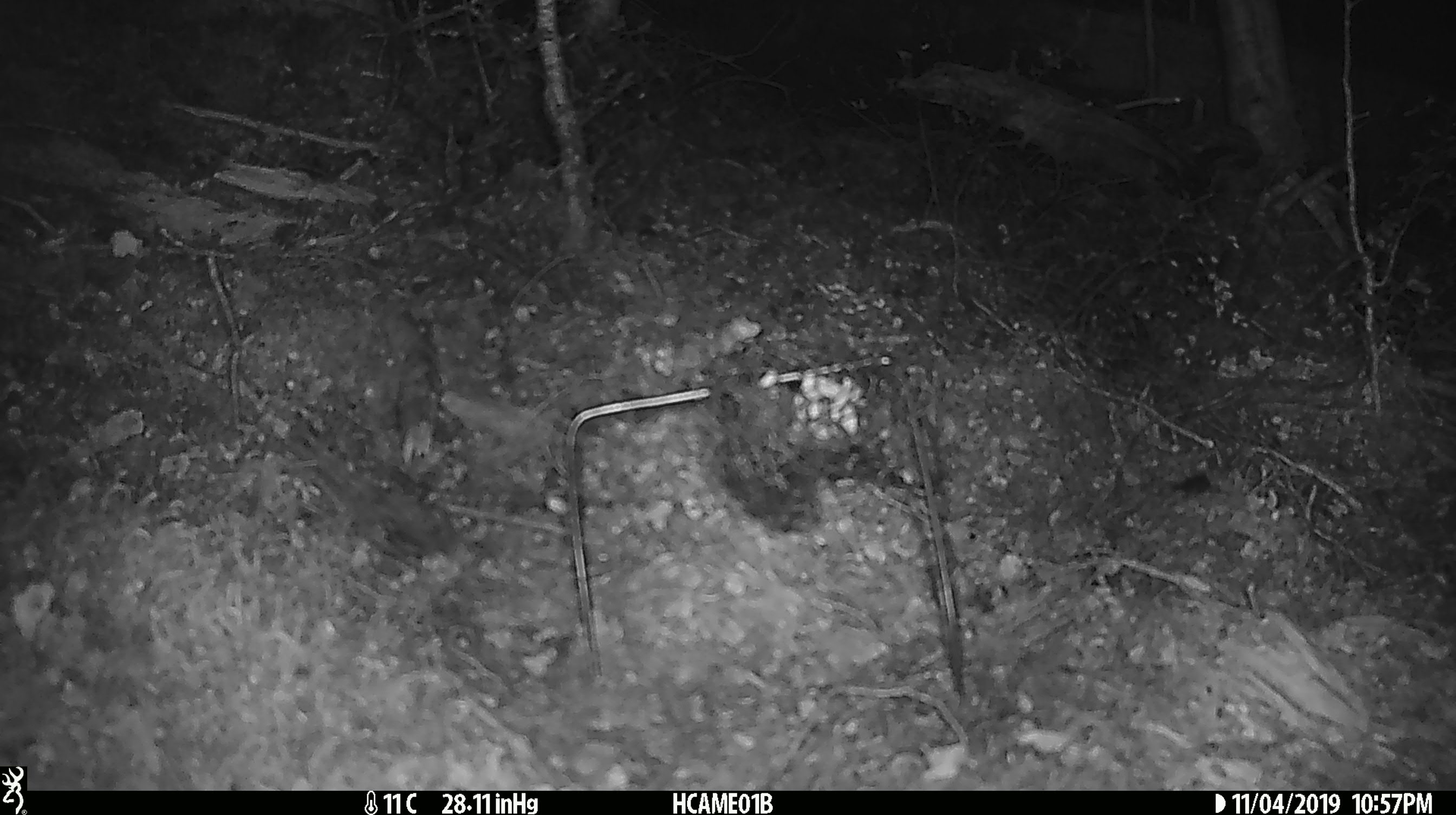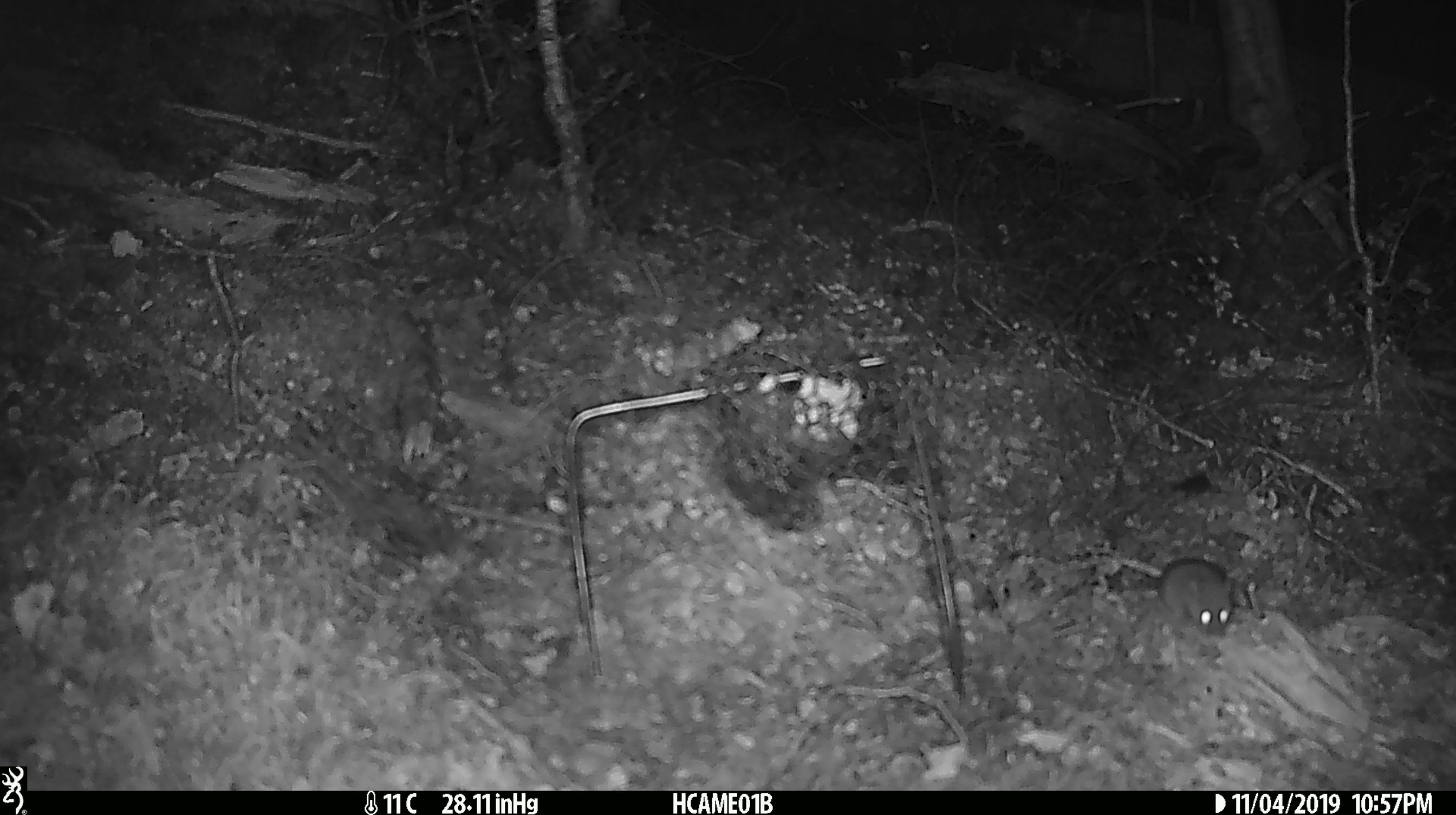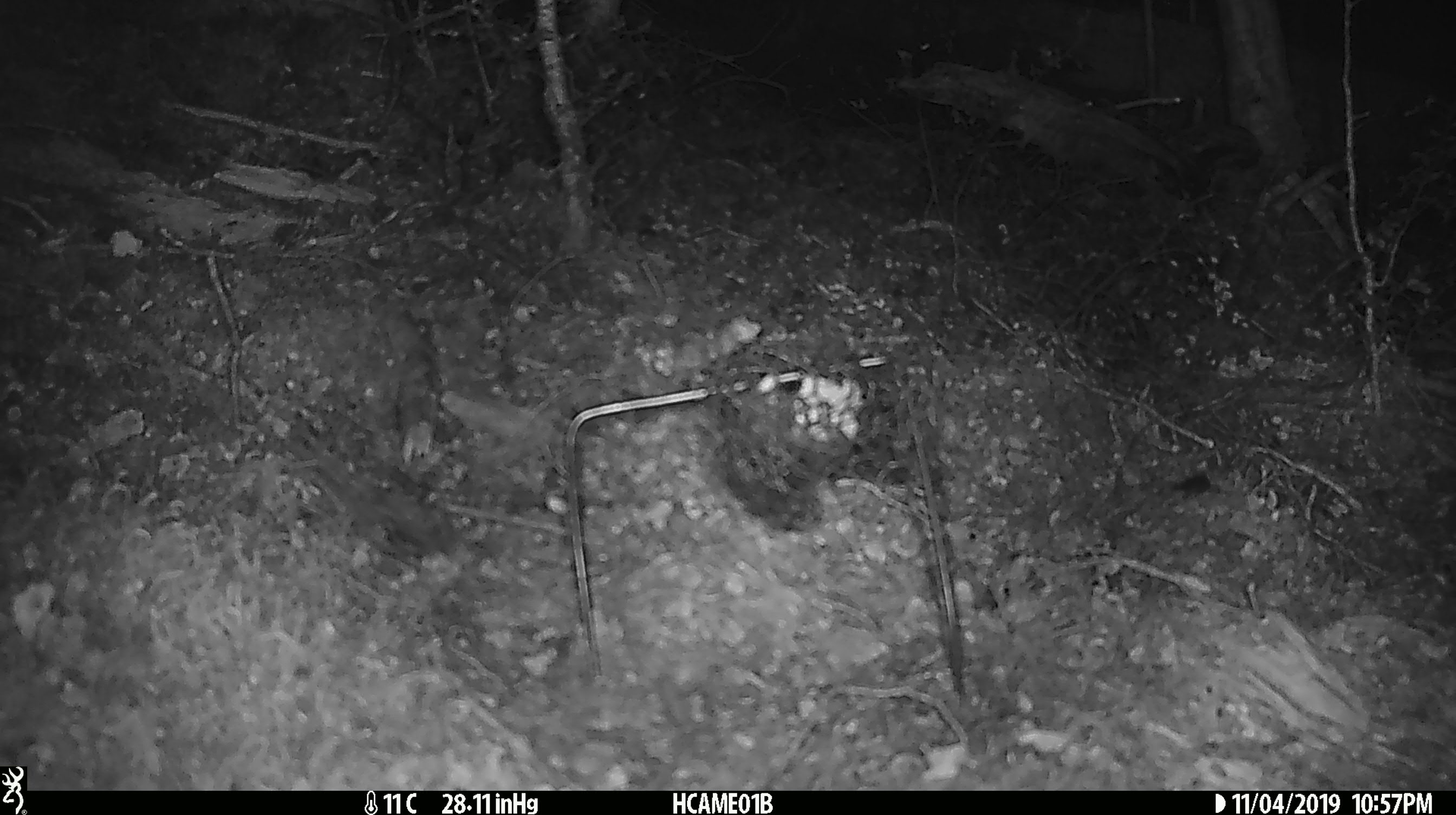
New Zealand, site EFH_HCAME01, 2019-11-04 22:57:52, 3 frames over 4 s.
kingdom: Animalia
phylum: Chordata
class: Mammalia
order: Rodentia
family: Muridae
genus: Mus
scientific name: Mus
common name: mouse